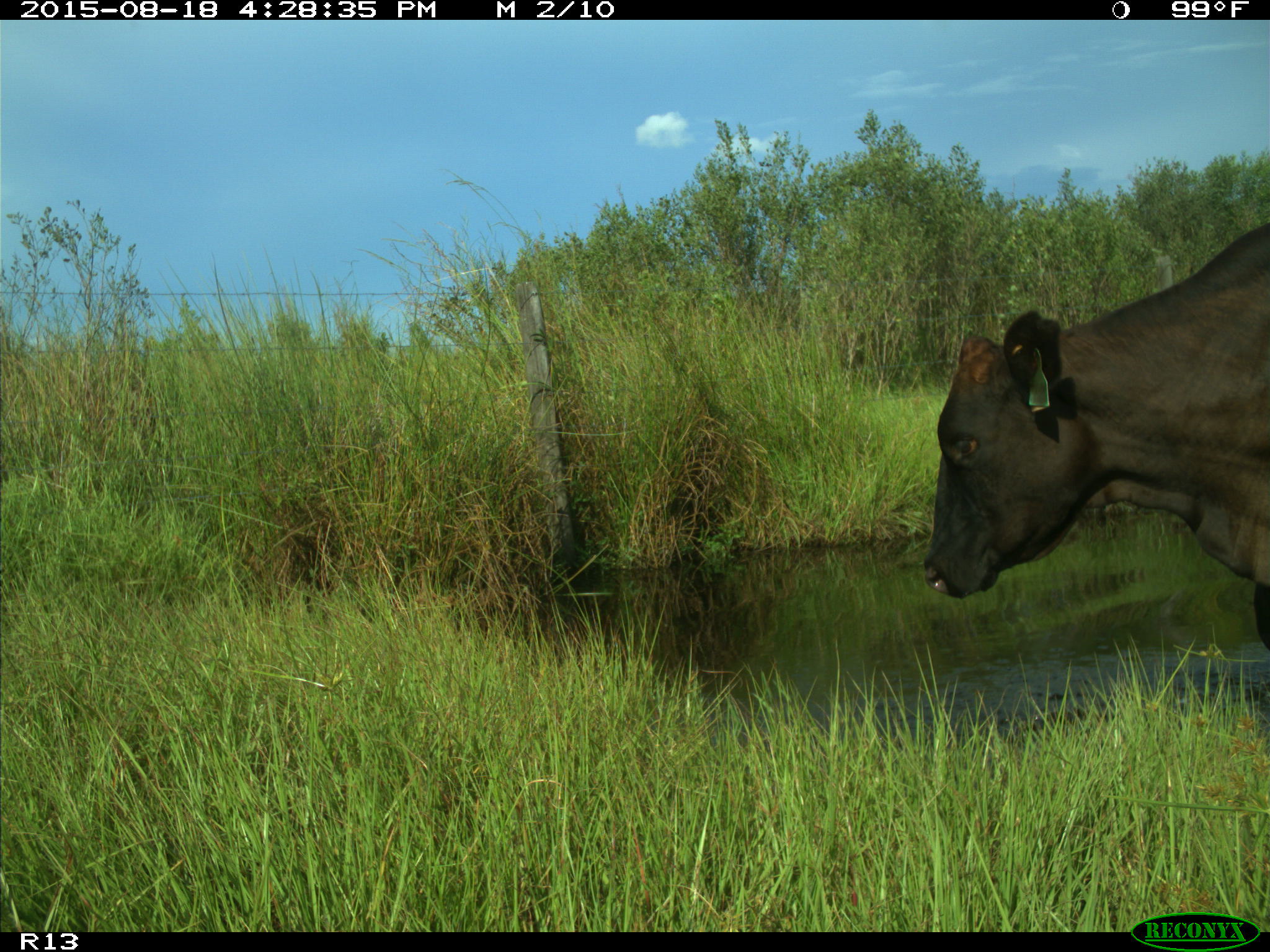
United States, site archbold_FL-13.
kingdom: Animalia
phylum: Chordata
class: Mammalia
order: Artiodactyla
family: Bovidae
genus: Bos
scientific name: Bos taurus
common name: domestic cow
Bos taurus (domestic cow).